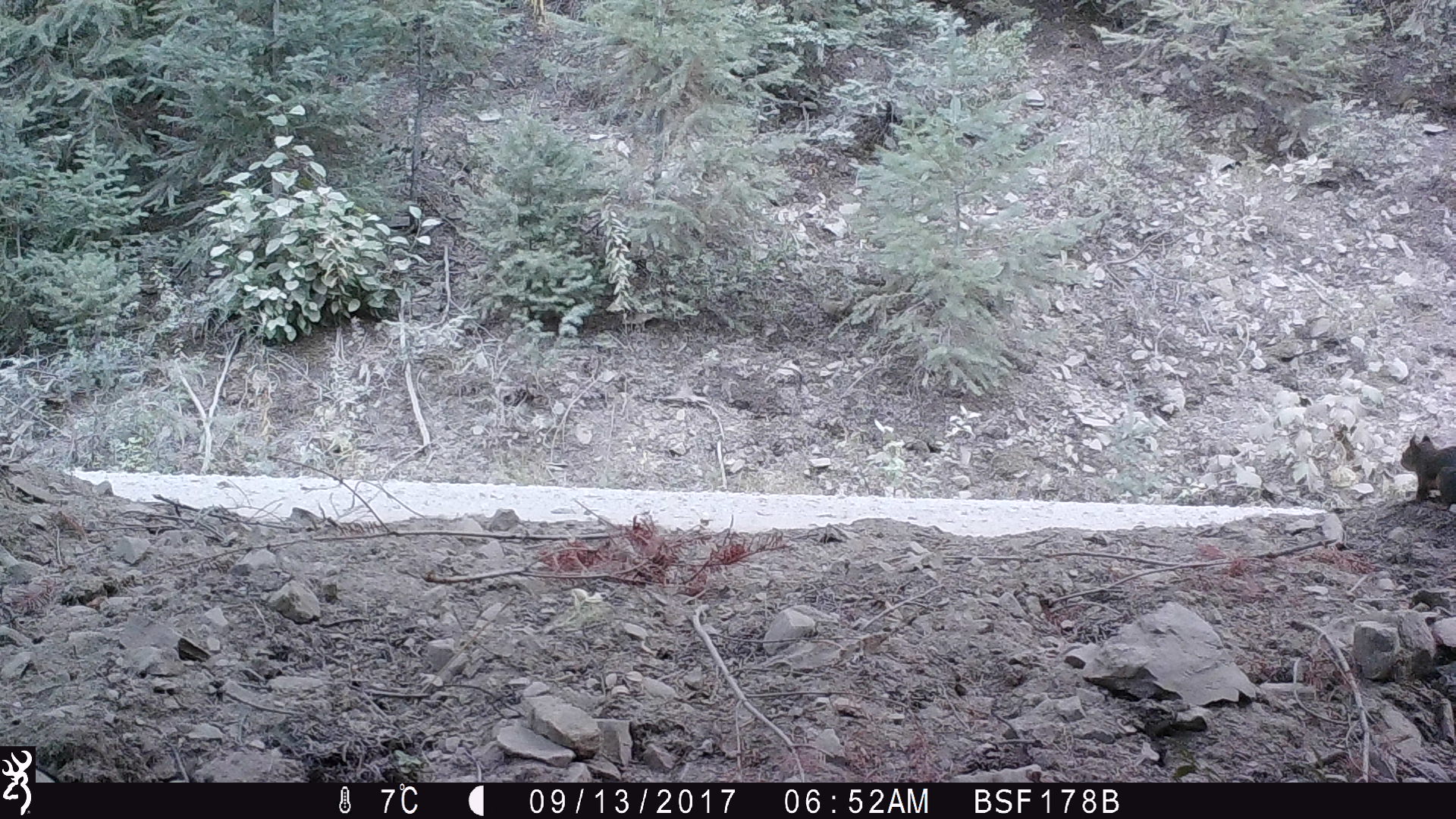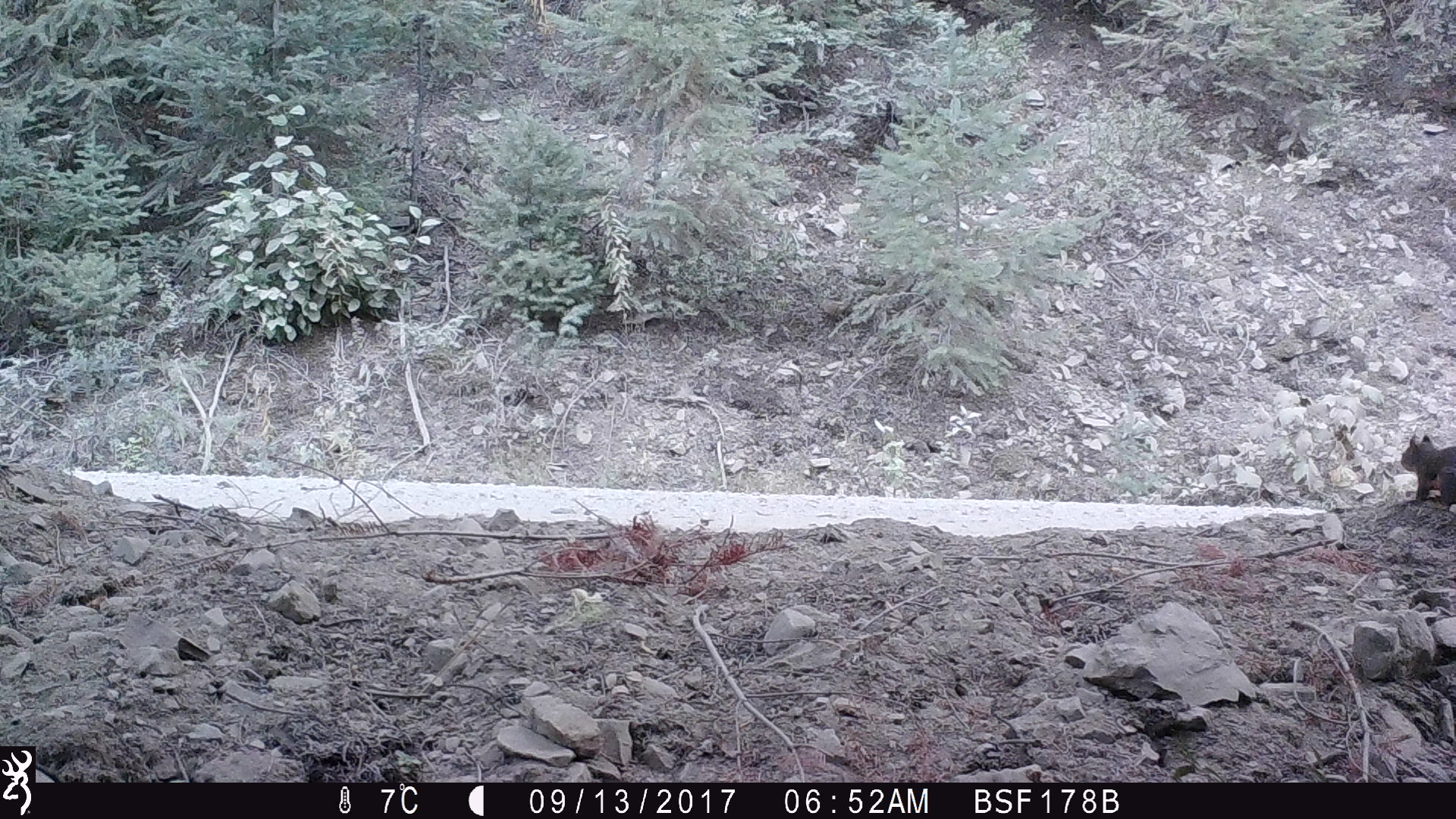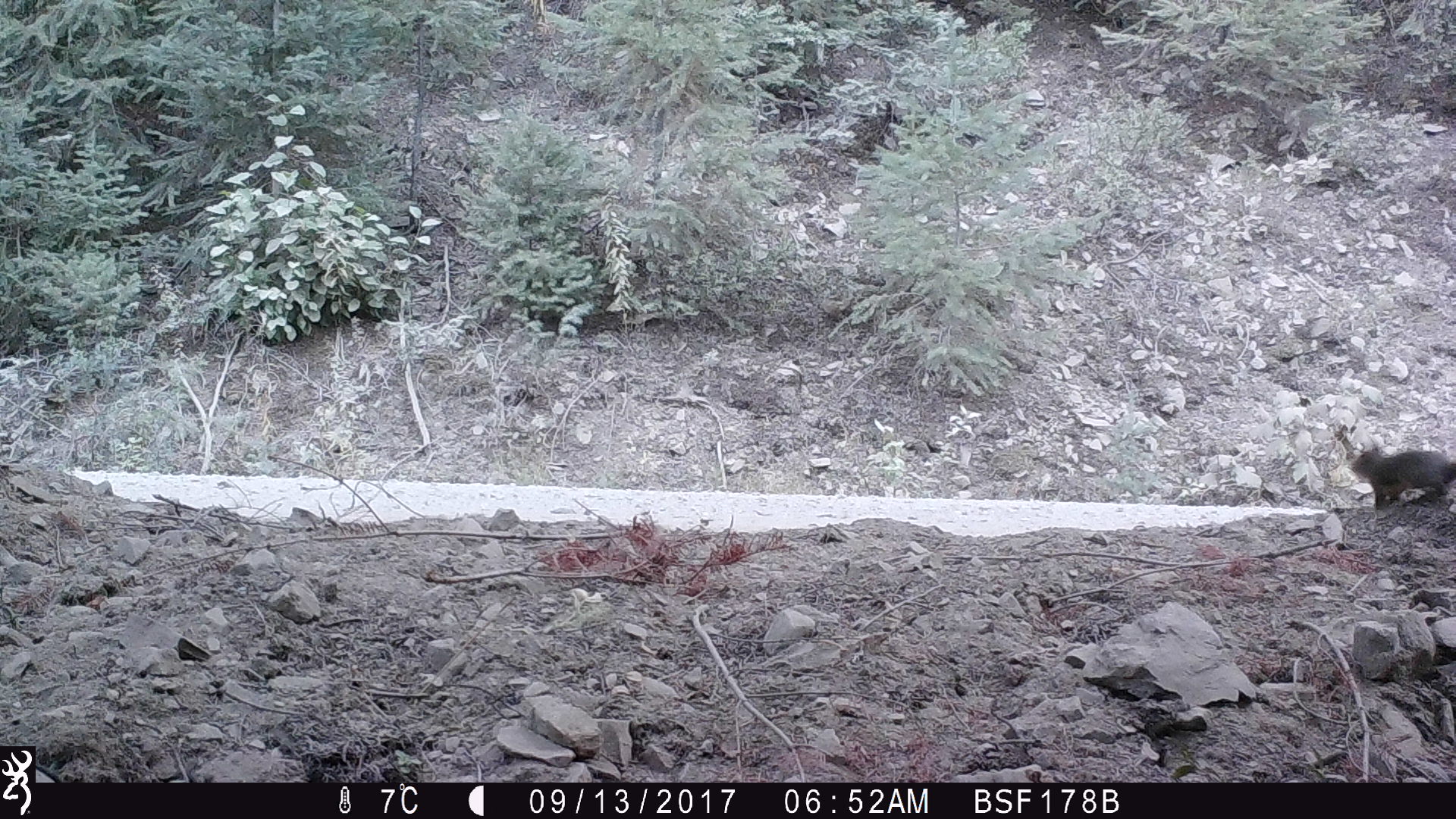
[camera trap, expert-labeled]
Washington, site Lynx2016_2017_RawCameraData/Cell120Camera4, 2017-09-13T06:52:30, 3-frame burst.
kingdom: Animalia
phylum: Chordata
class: Mammalia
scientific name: Mammalia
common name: small mammal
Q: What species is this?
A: Small mammal (Mammalia).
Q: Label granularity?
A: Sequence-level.